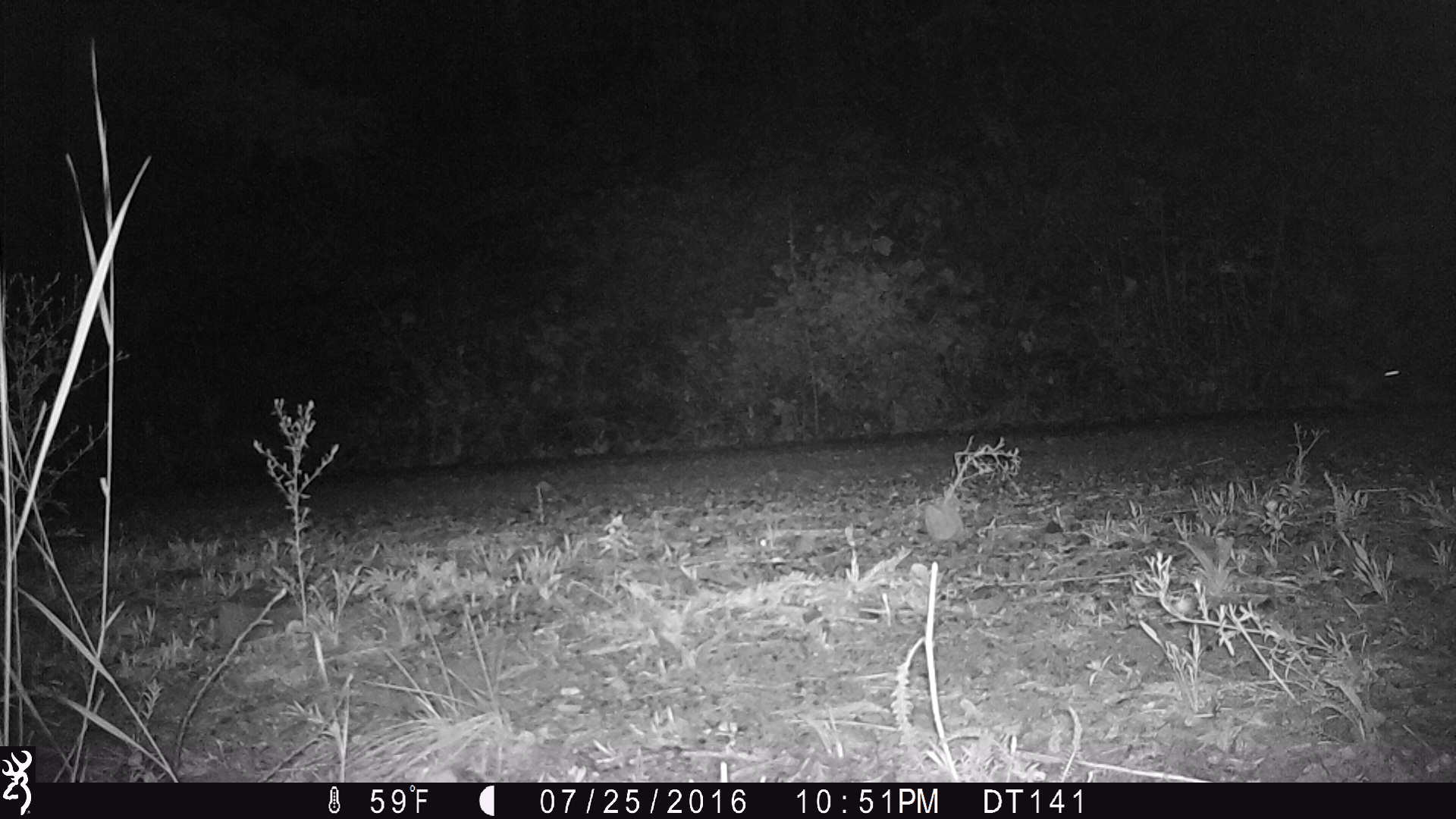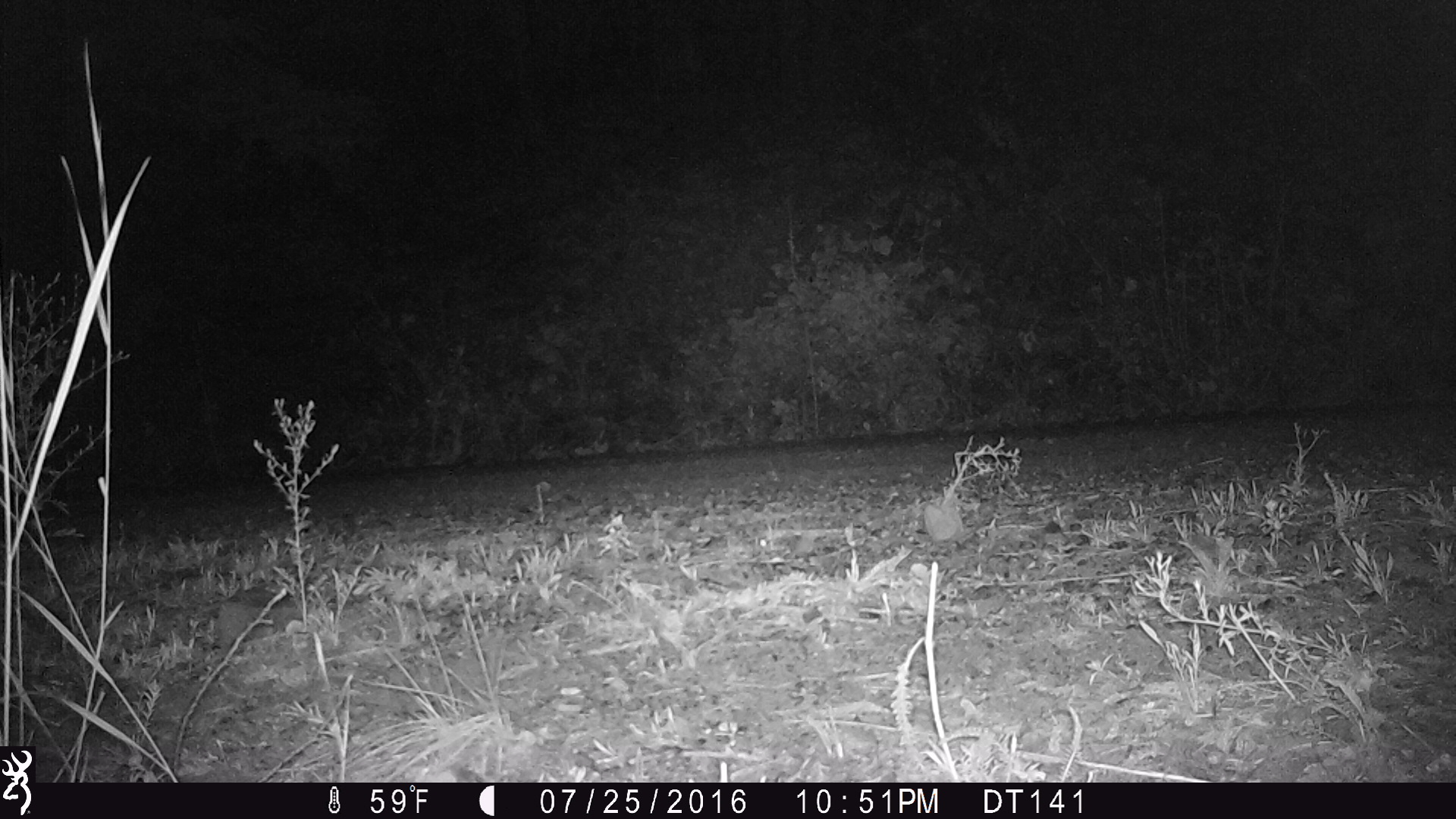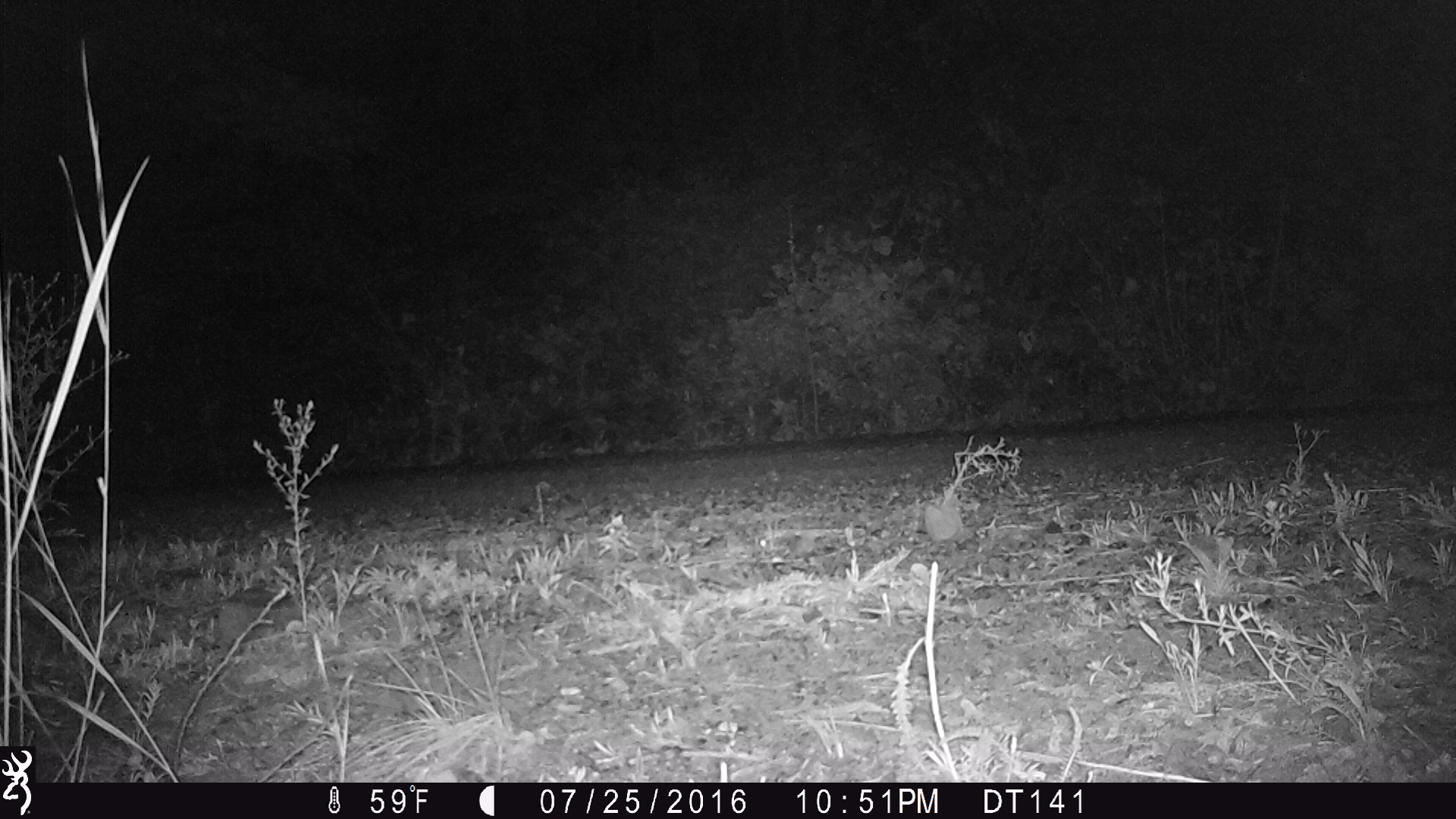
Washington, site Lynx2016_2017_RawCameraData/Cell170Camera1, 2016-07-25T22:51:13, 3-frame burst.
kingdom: Animalia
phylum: Chordata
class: Mammalia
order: Lagomorpha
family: Leporidae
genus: Lepus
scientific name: Lepus americanus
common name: snowshoe hare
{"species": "Lepus americanus (snowshoe hare)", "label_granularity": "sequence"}